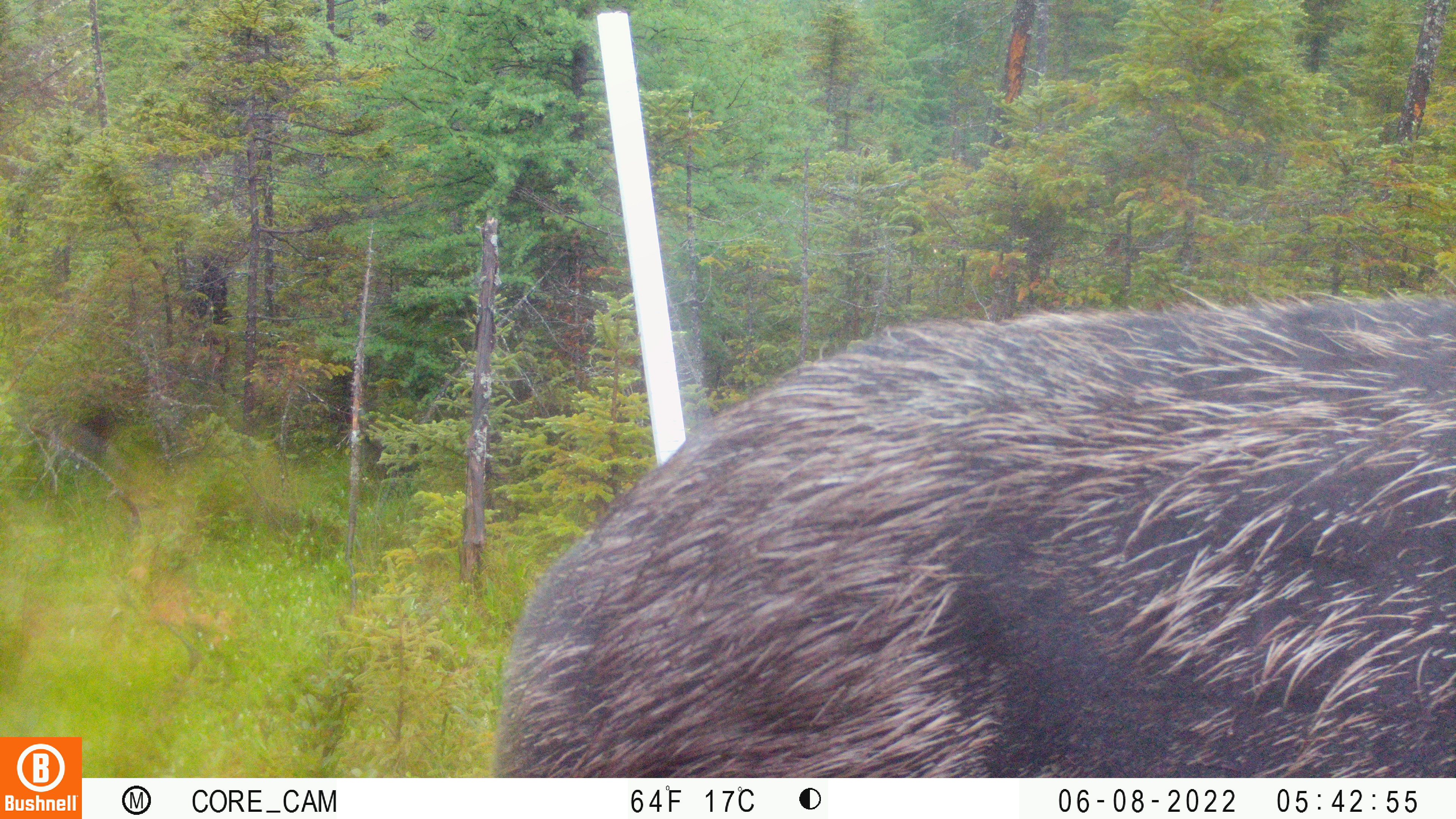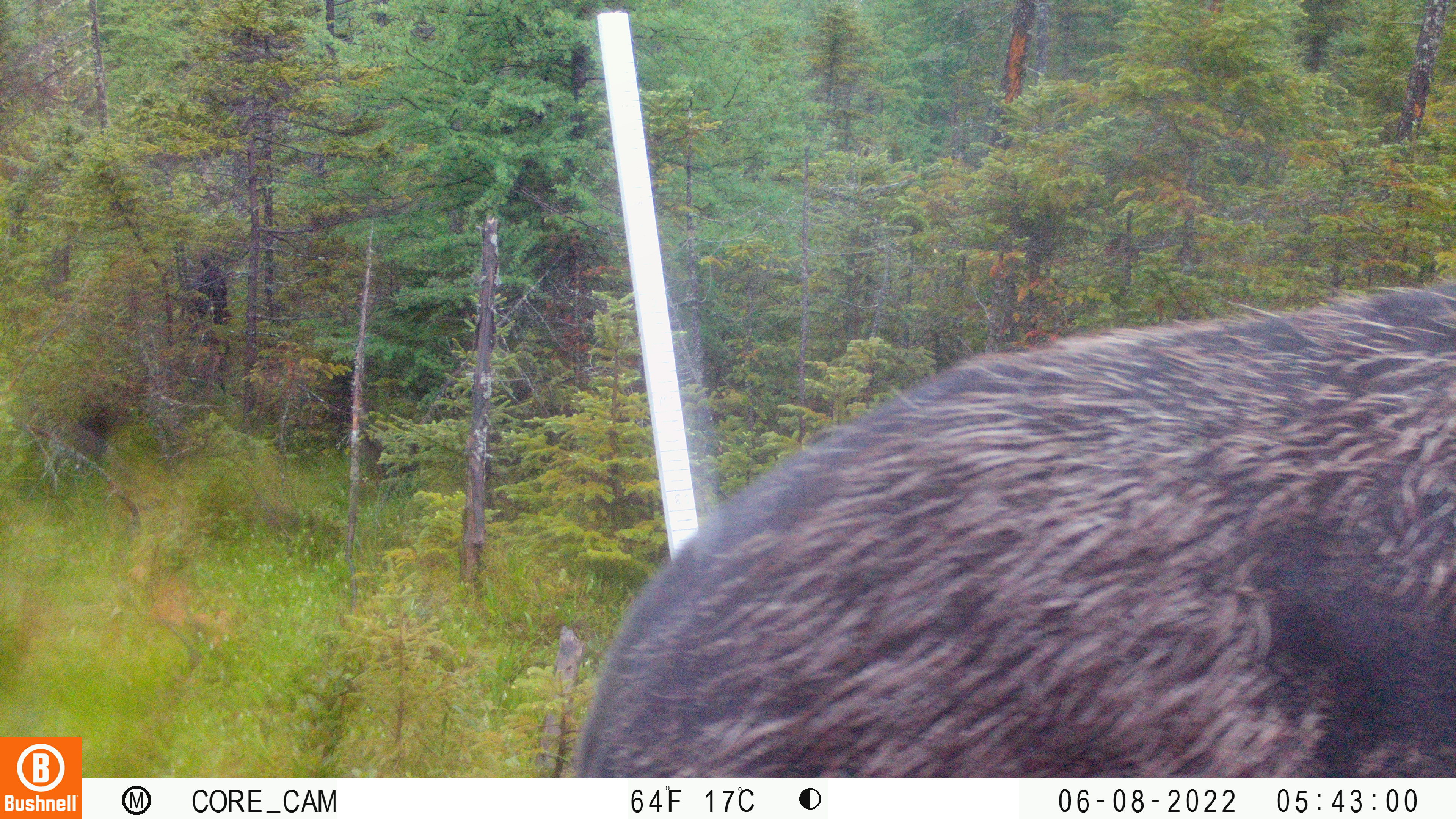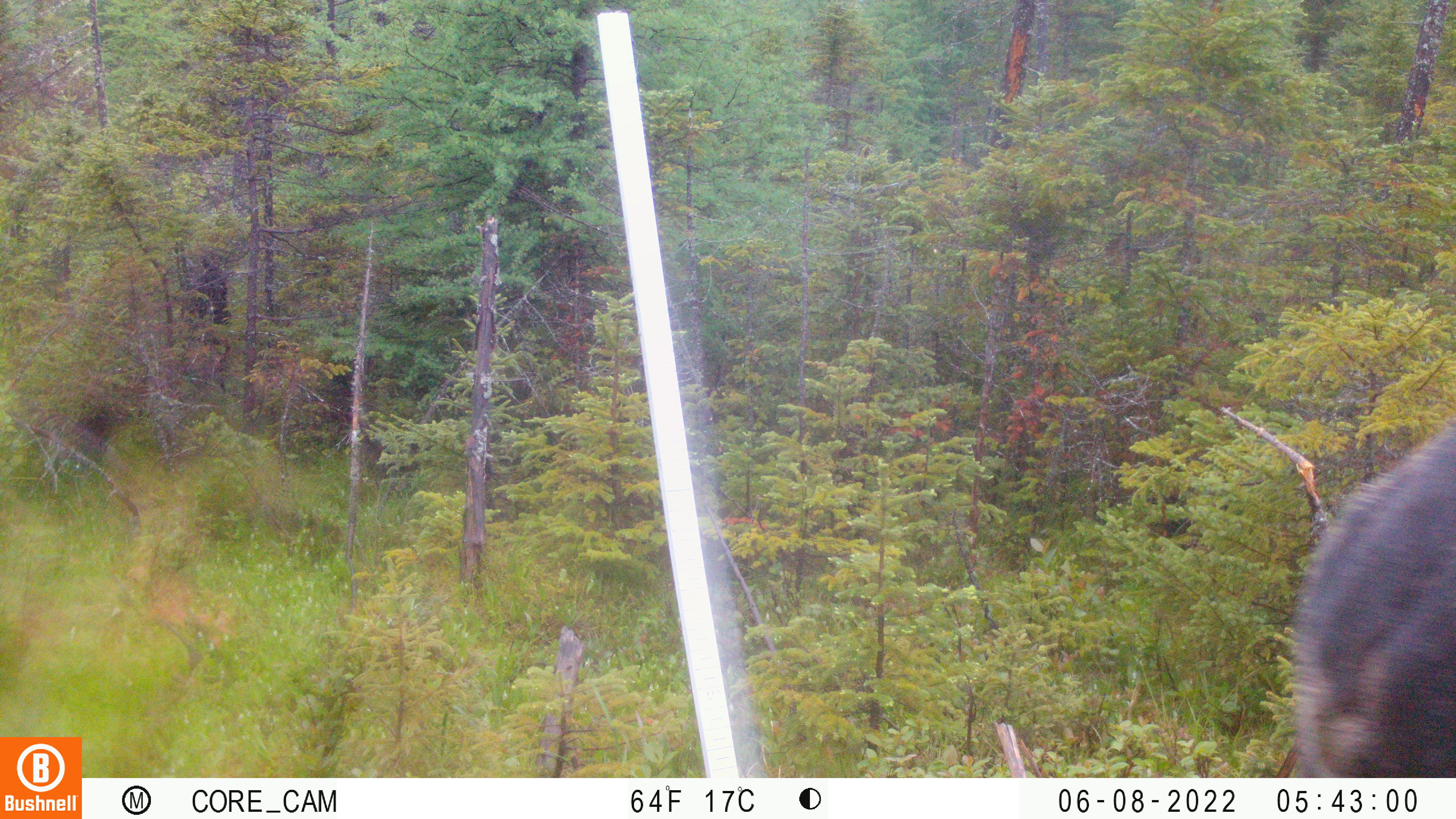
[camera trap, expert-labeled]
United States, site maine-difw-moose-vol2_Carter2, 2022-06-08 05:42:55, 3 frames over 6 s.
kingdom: Animalia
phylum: Chordata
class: Mammalia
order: Artiodactyla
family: Cervidae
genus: Alces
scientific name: Alces alces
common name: moose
Moose (Alces alces).